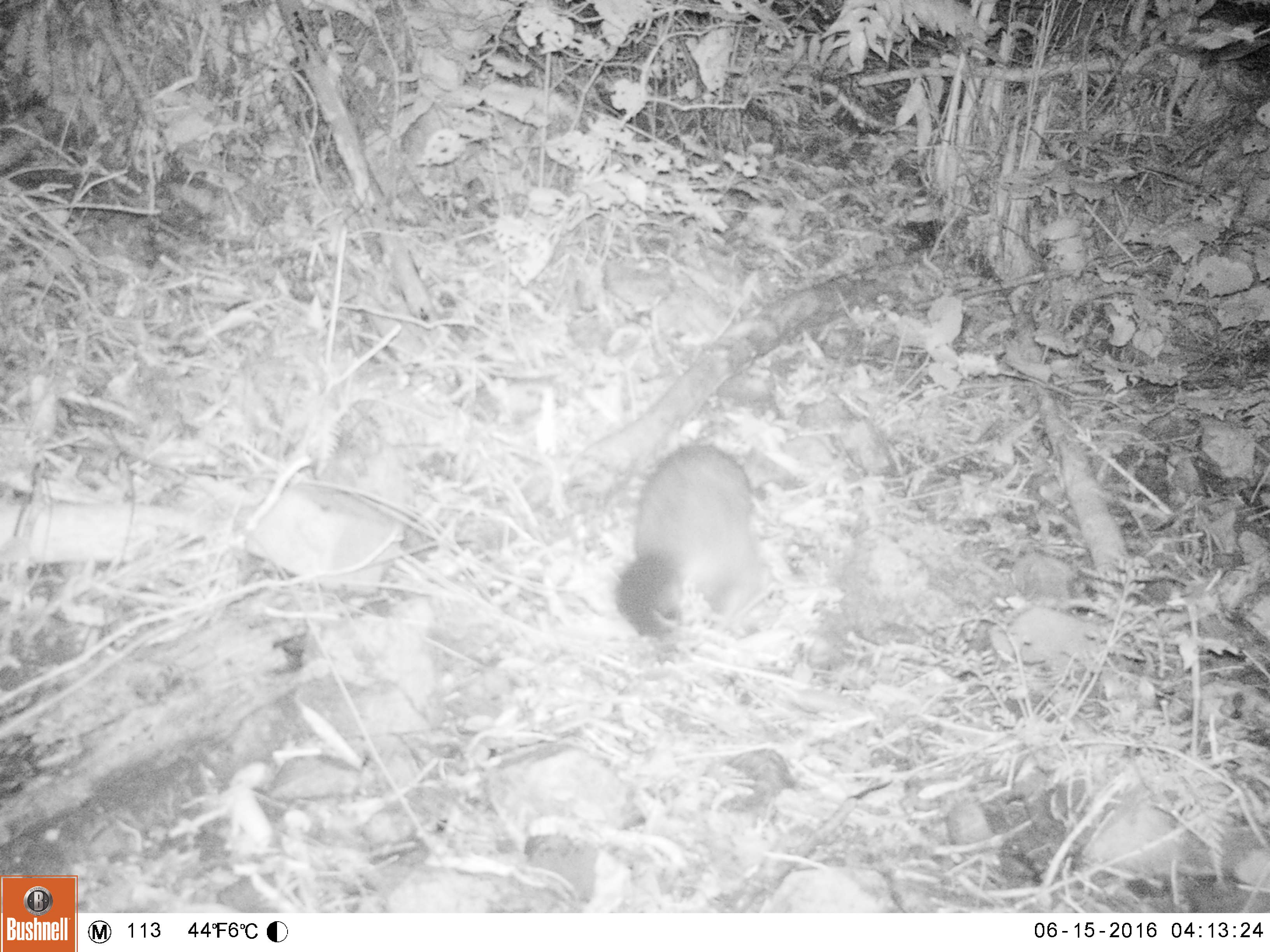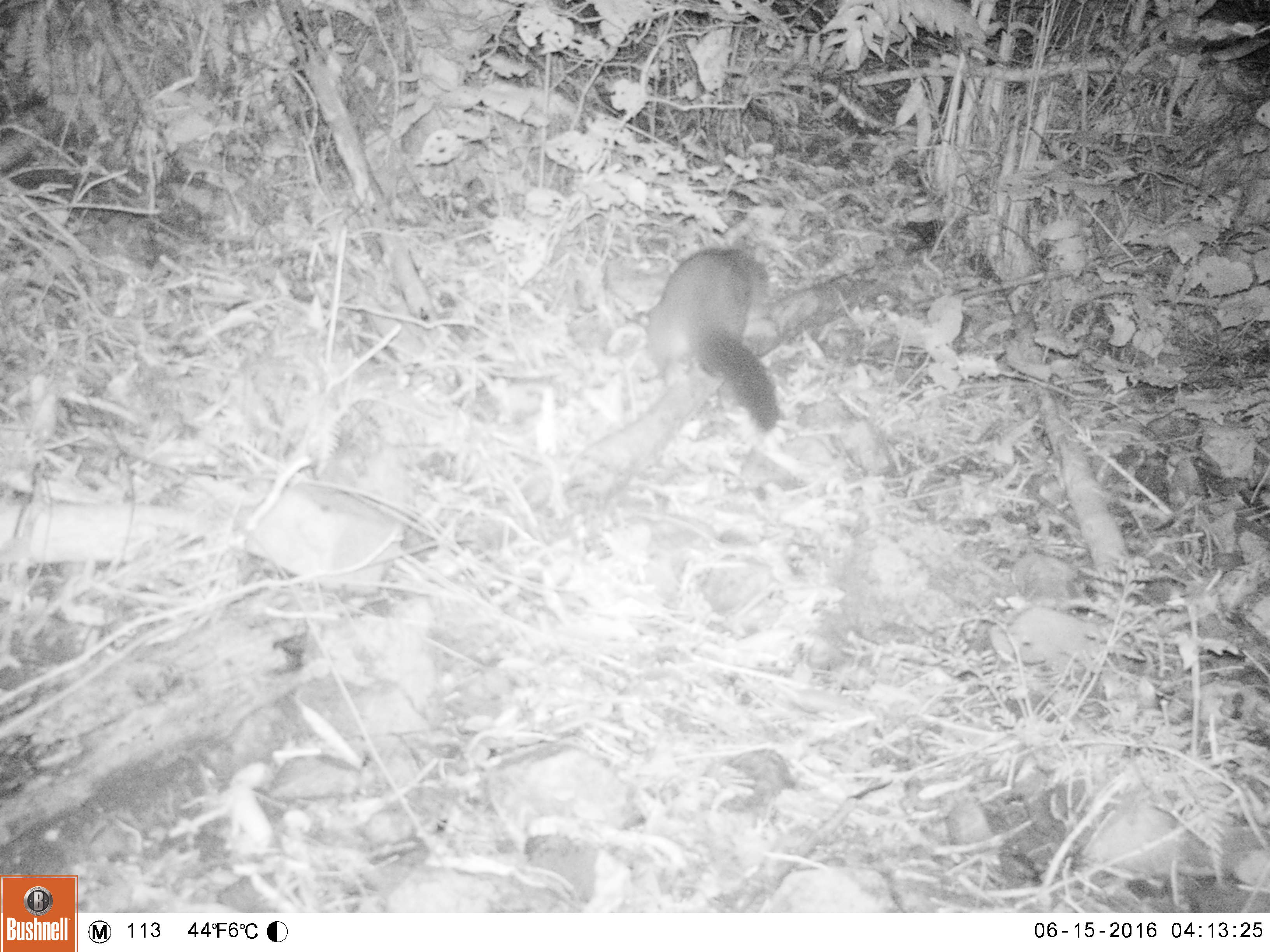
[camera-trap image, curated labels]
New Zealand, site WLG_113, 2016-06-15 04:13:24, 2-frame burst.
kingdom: Animalia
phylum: Chordata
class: Mammalia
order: Diprotodontia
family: Phalangeridae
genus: Trichosurus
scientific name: Trichosurus vulpecula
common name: common brushtail possum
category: possum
Possum (common brushtail possum) (Trichosurus vulpecula).